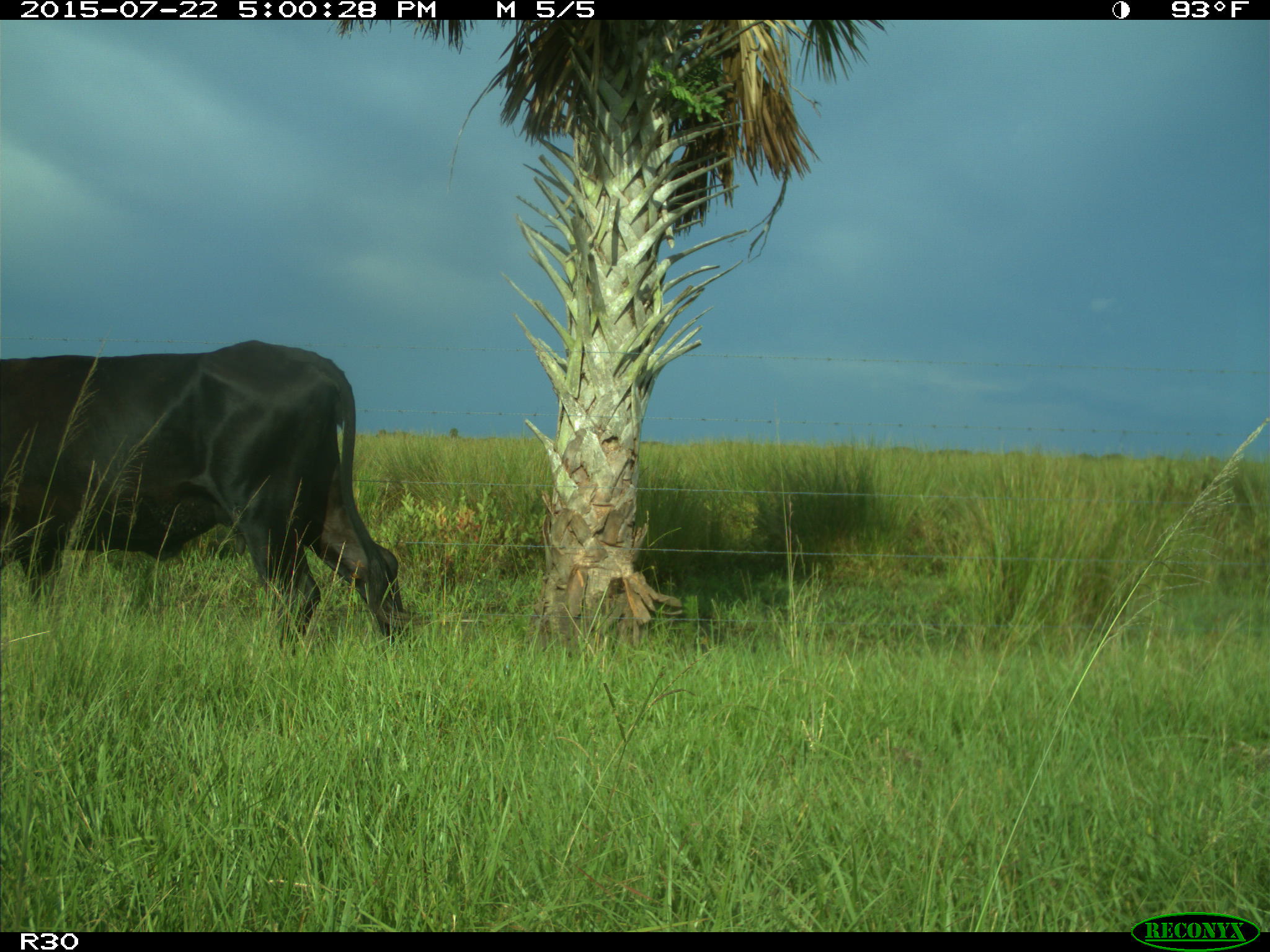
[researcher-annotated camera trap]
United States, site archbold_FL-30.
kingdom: Animalia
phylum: Chordata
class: Mammalia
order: Artiodactyla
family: Bovidae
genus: Bos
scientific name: Bos taurus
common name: domestic cow